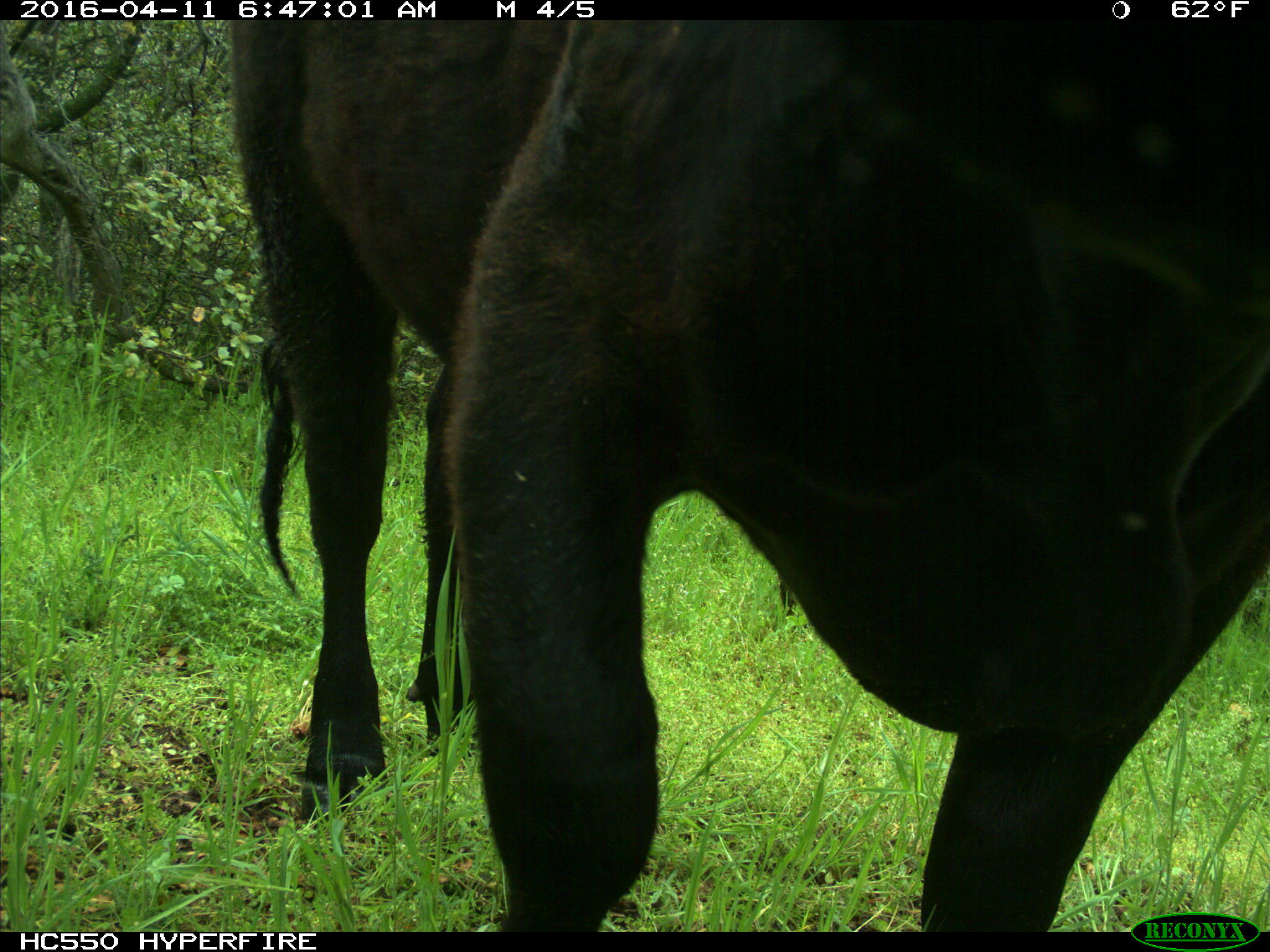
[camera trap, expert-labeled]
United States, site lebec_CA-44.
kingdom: Animalia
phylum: Chordata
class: Mammalia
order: Artiodactyla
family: Bovidae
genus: Bos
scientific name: Bos taurus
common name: domestic cow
Bos taurus (domestic cow).